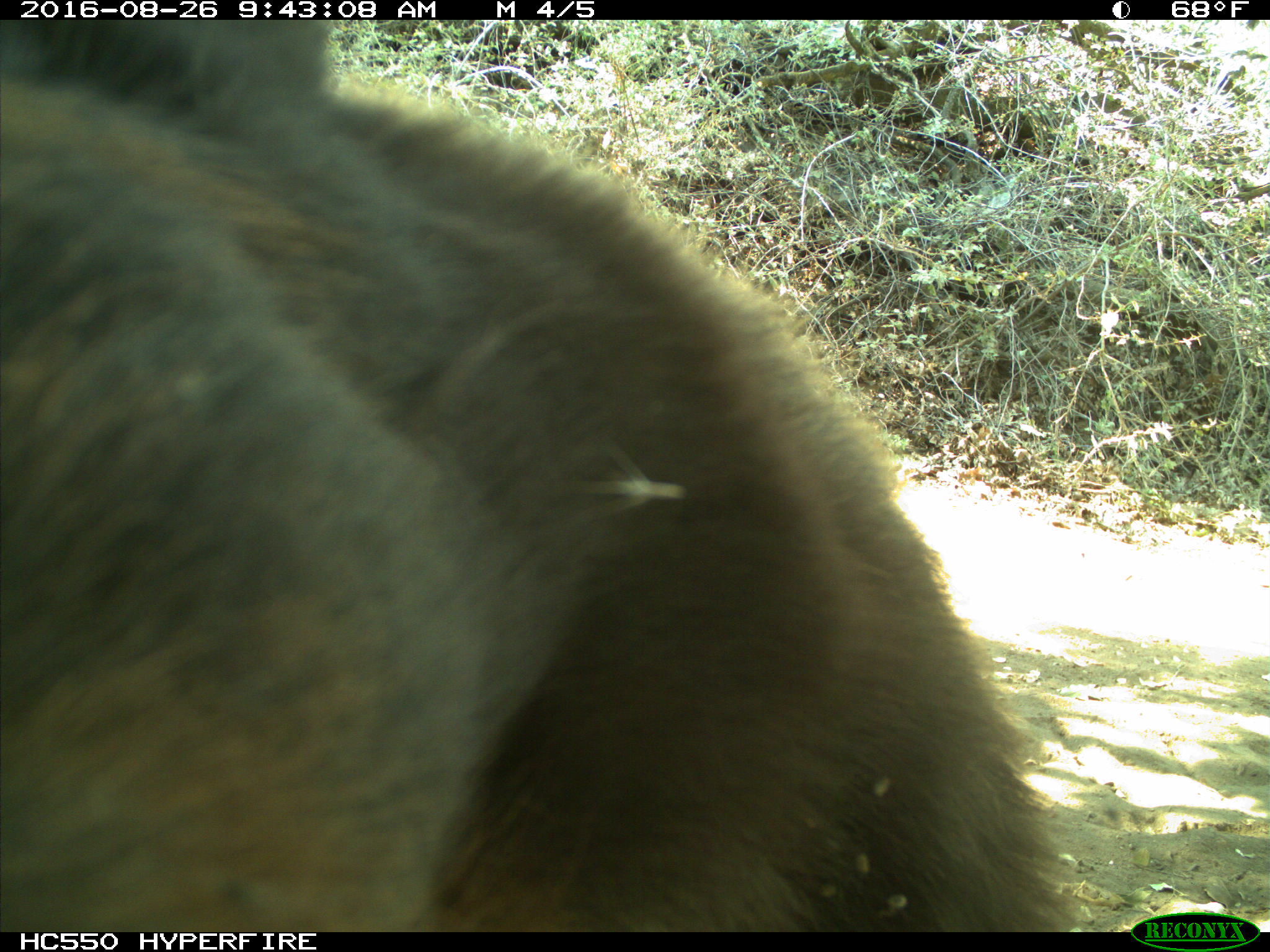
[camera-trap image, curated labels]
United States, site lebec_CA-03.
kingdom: Animalia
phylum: Chordata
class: Mammalia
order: Carnivora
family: Ursidae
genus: Ursus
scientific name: Ursus americanus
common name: american black bear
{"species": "Ursus americanus (american black bear)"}